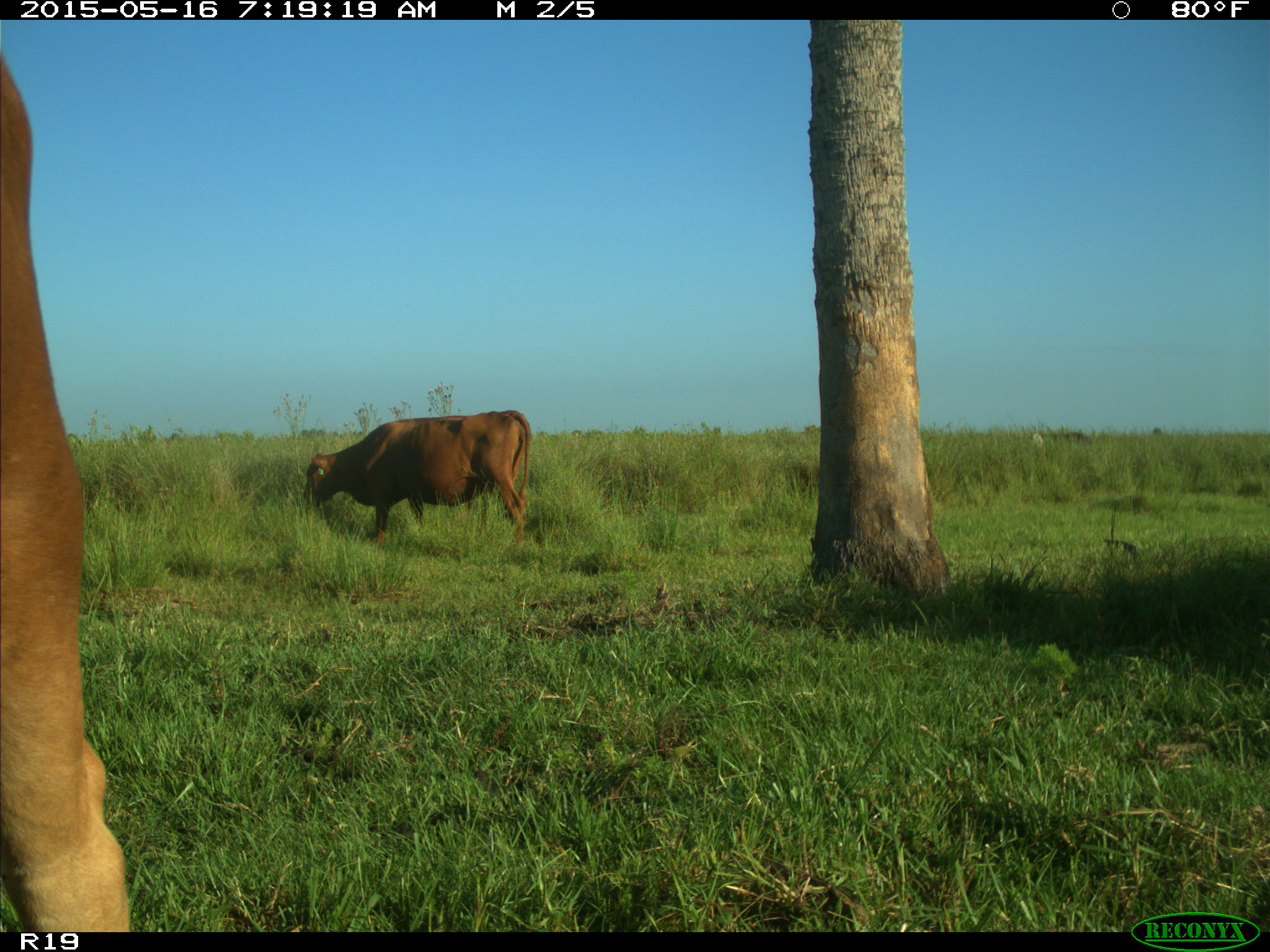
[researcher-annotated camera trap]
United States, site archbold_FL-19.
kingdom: Animalia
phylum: Chordata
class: Mammalia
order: Artiodactyla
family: Bovidae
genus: Bos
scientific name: Bos taurus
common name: domestic cow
Bos taurus (domestic cow).